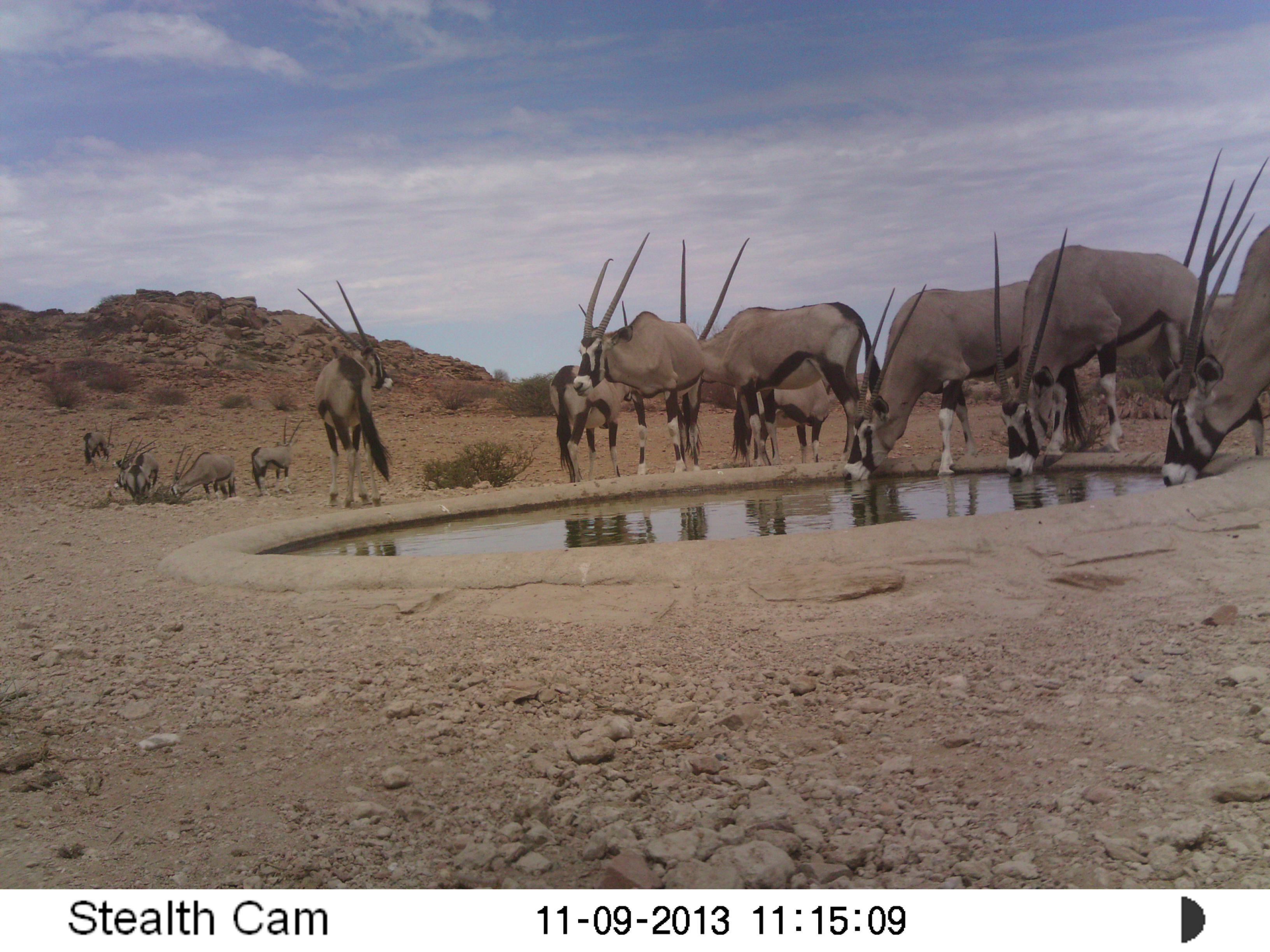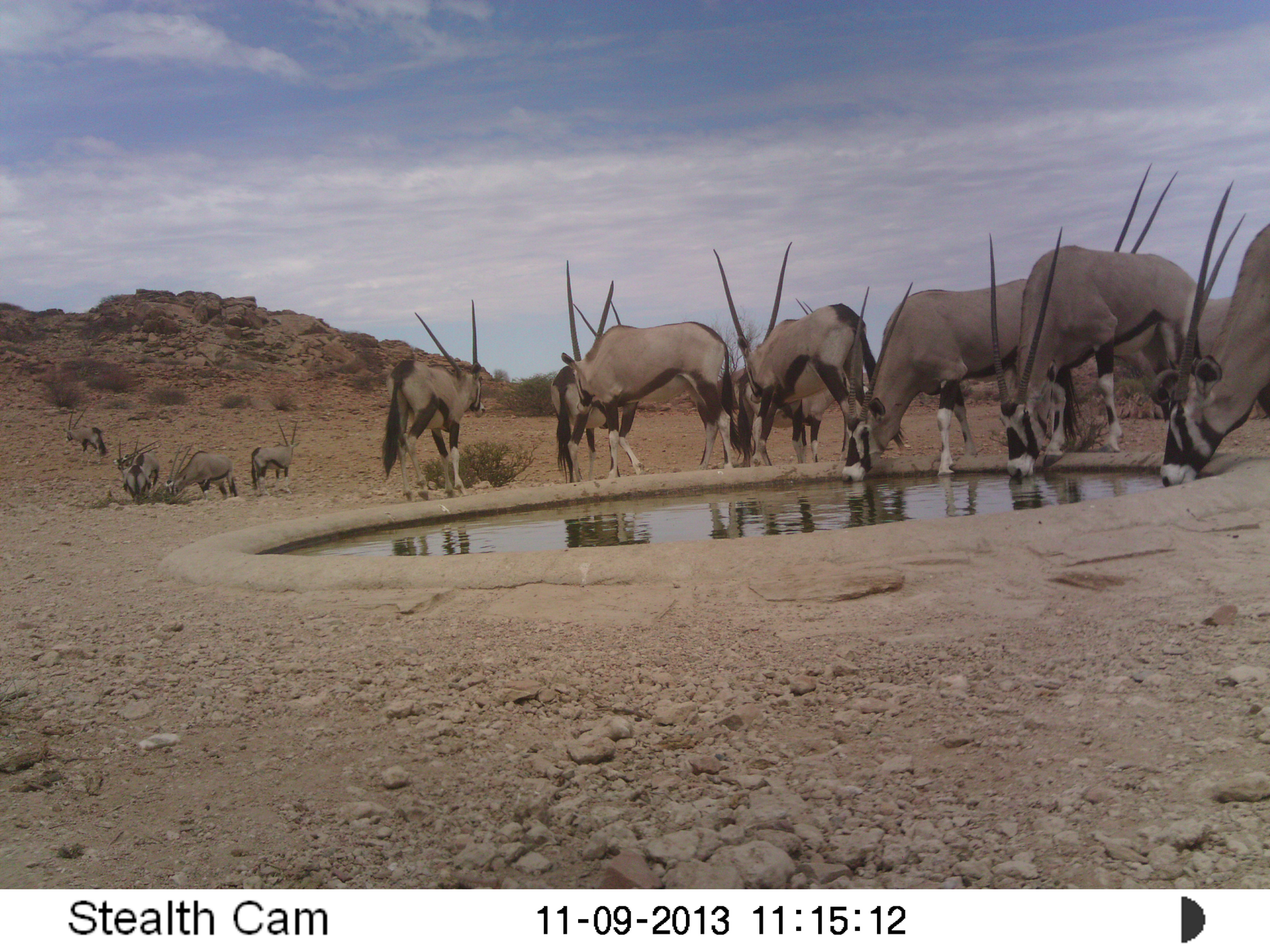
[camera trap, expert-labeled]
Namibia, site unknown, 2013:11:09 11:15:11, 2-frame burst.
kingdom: Animalia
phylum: Chordata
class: Mammalia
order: Artiodactyla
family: Bovidae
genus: Oryx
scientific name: Oryx gazella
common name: gemsbok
Oryx gazella (gemsbok).